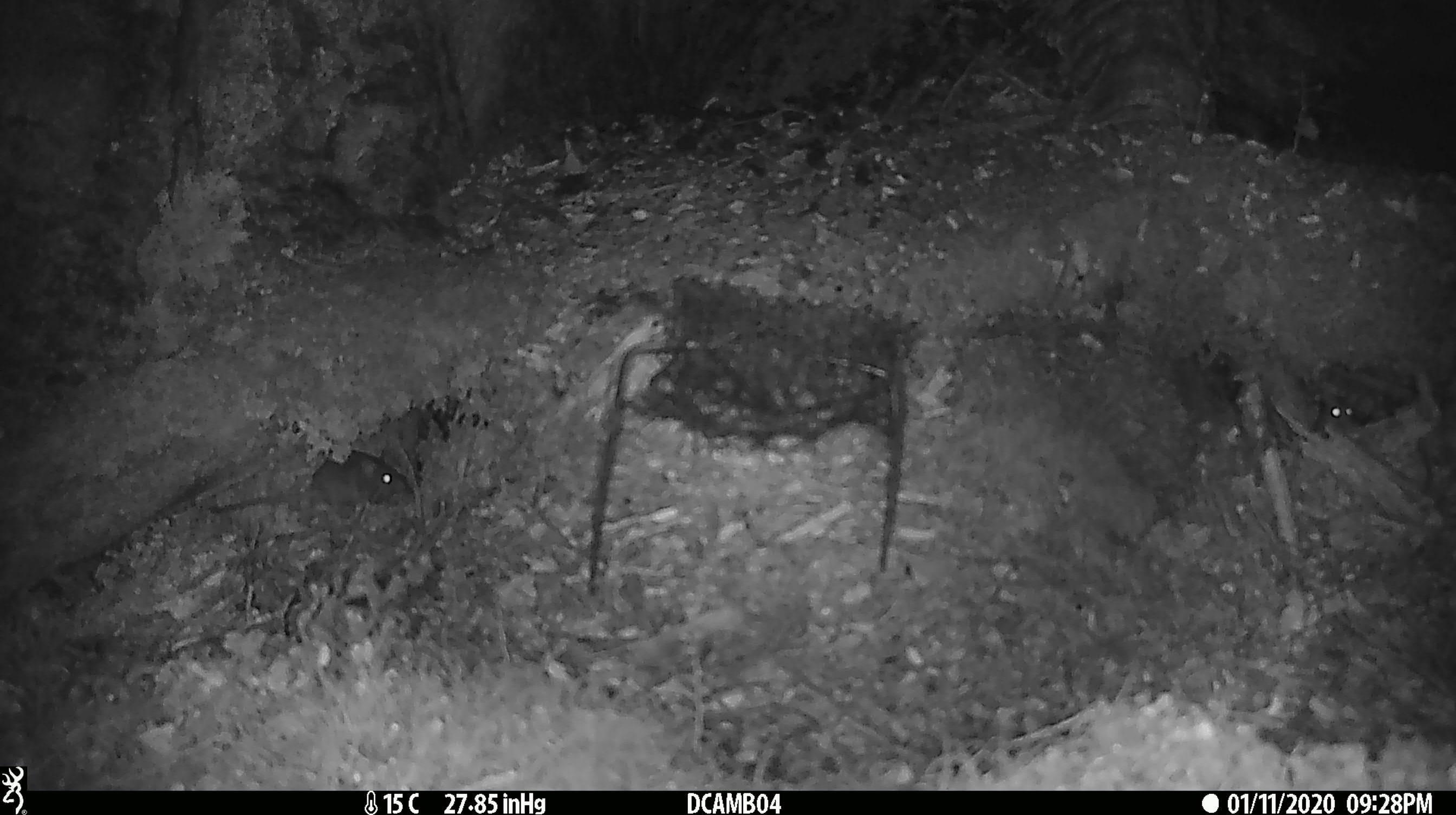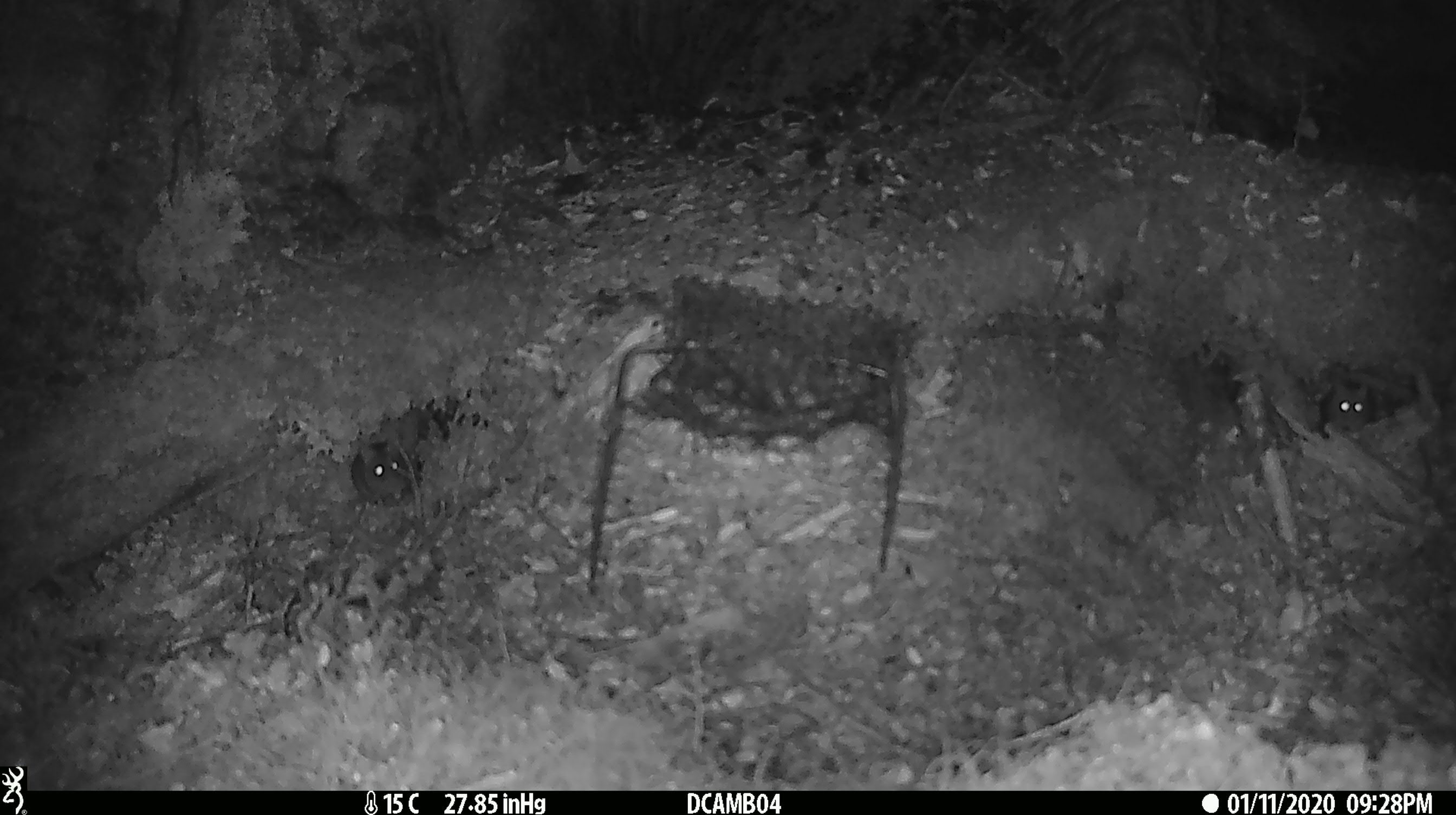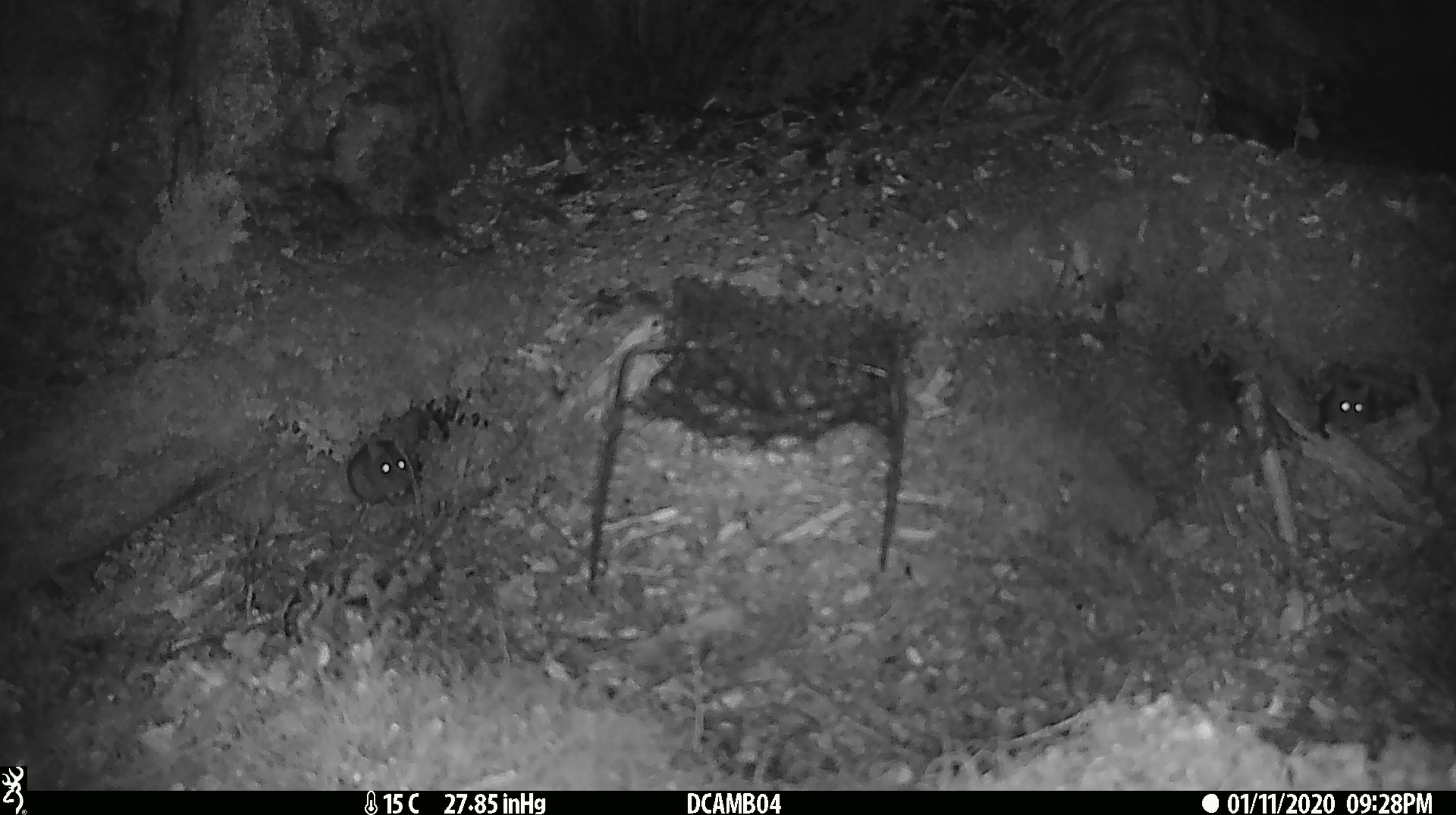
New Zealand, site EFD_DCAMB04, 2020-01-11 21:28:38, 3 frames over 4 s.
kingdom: Animalia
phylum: Chordata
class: Mammalia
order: Rodentia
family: Muridae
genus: Mus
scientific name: Mus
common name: mouse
Mouse (Mus).